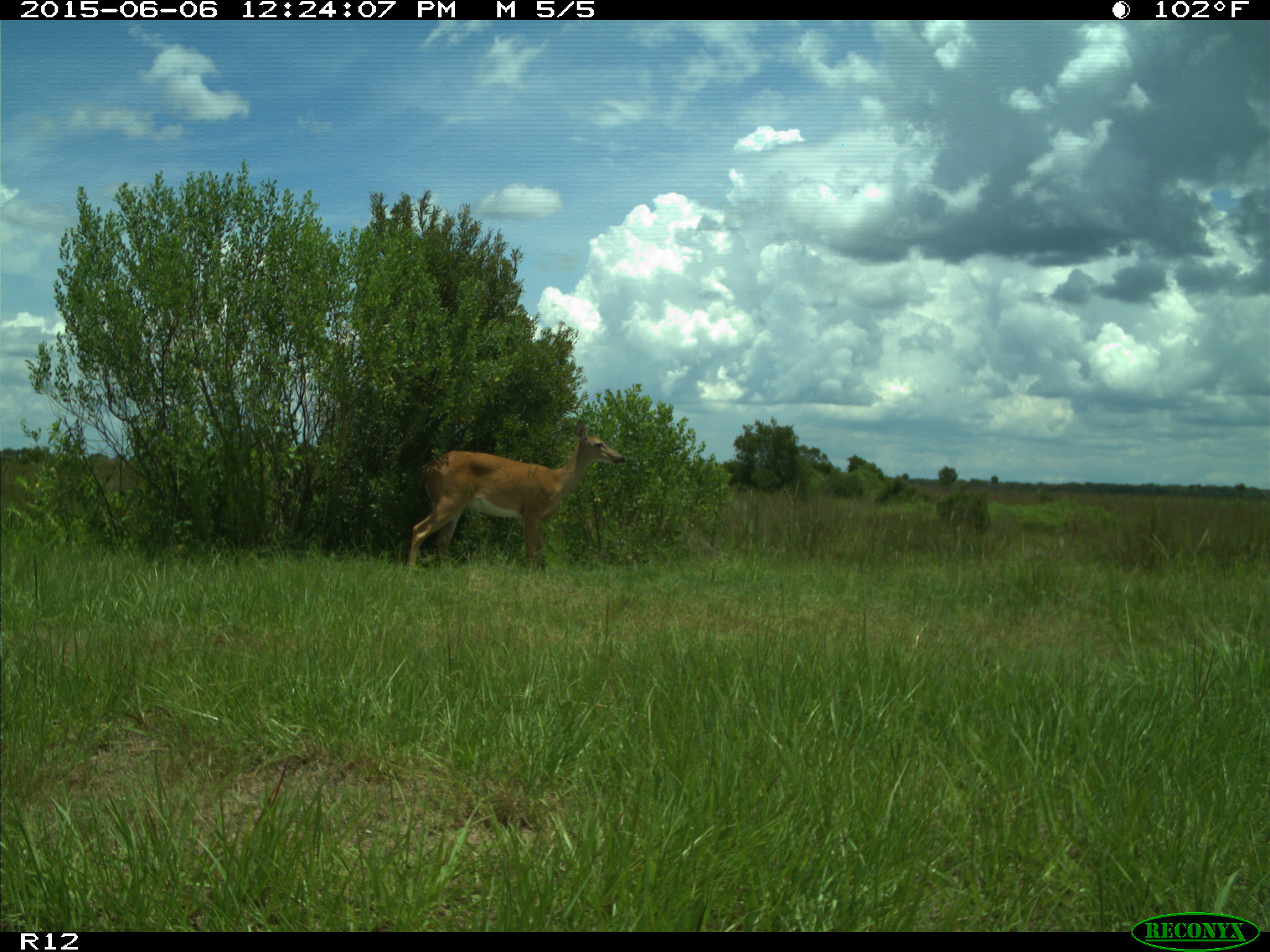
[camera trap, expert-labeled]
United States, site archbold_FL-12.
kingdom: Animalia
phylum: Chordata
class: Mammalia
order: Artiodactyla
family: Cervidae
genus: Odocoileus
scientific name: Odocoileus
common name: deer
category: unidentified deer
Unidentified deer (deer) (Odocoileus).